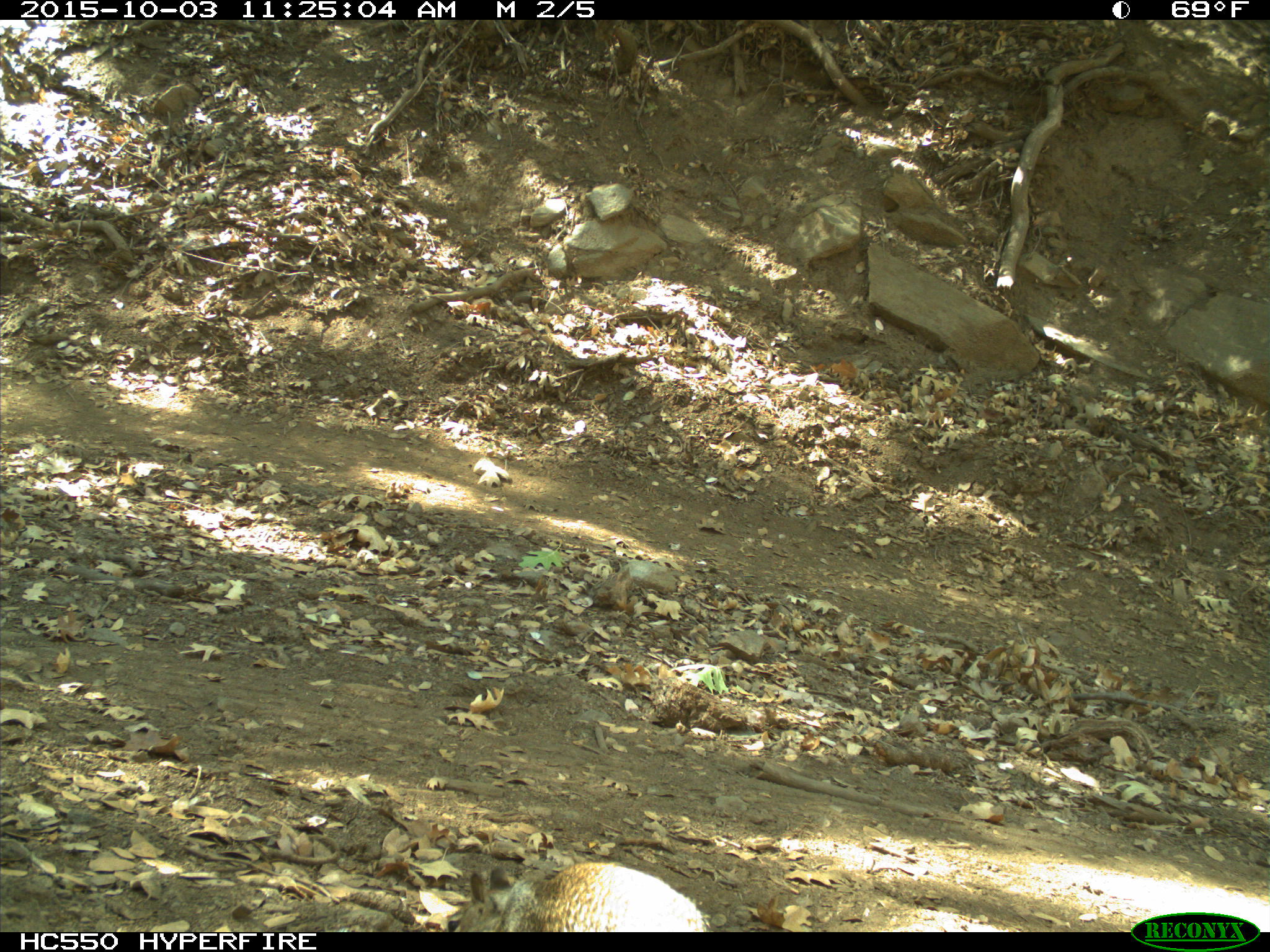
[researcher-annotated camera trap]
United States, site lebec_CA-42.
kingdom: Animalia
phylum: Chordata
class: Mammalia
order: Rodentia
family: Sciuridae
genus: Otospermophilus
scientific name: Otospermophilus beecheyi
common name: california ground squirrel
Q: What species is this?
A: Otospermophilus beecheyi (california ground squirrel).